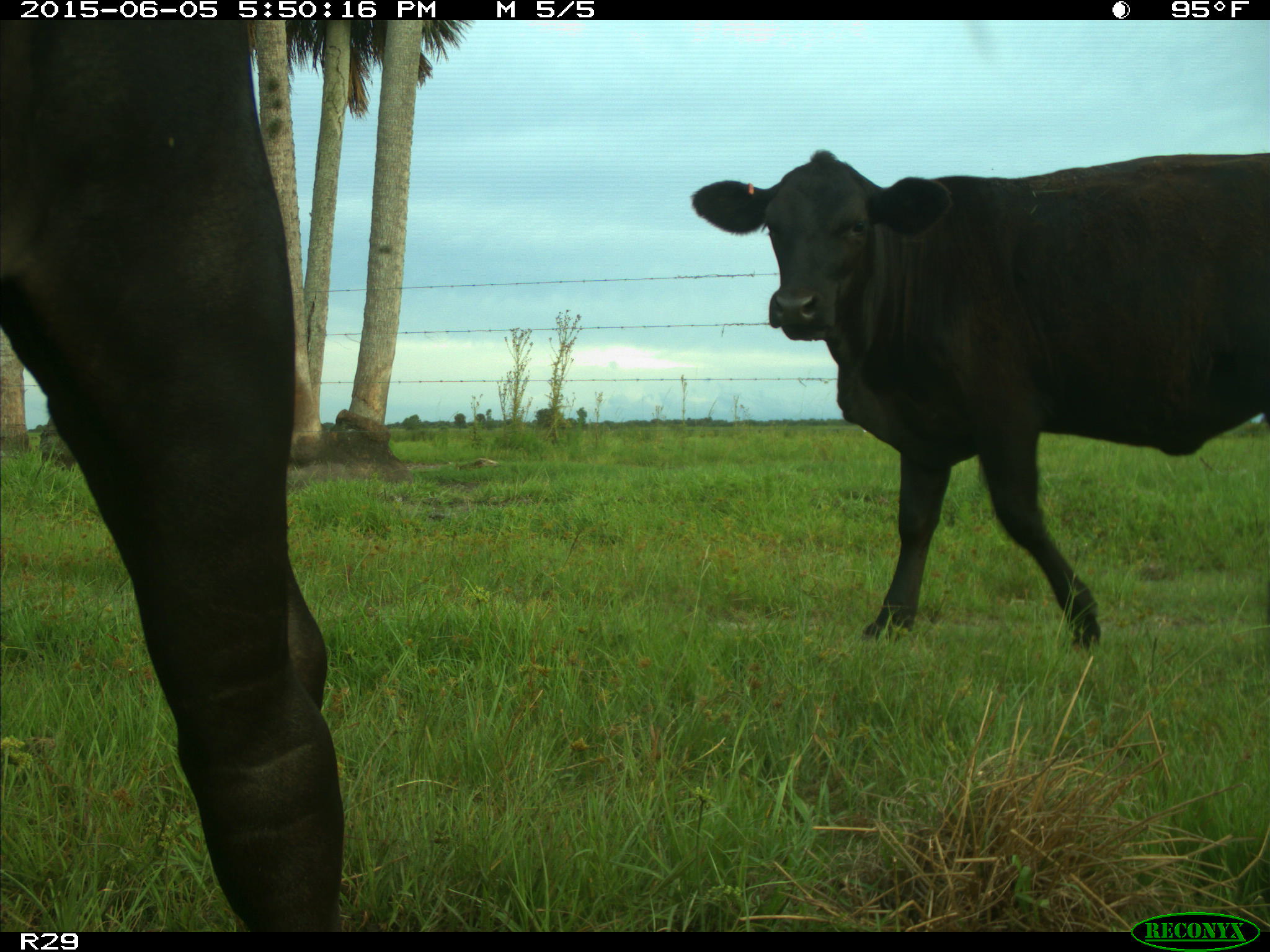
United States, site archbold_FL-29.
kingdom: Animalia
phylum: Chordata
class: Mammalia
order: Artiodactyla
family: Bovidae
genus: Bos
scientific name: Bos taurus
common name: domestic cow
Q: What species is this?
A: Bos taurus (domestic cow).